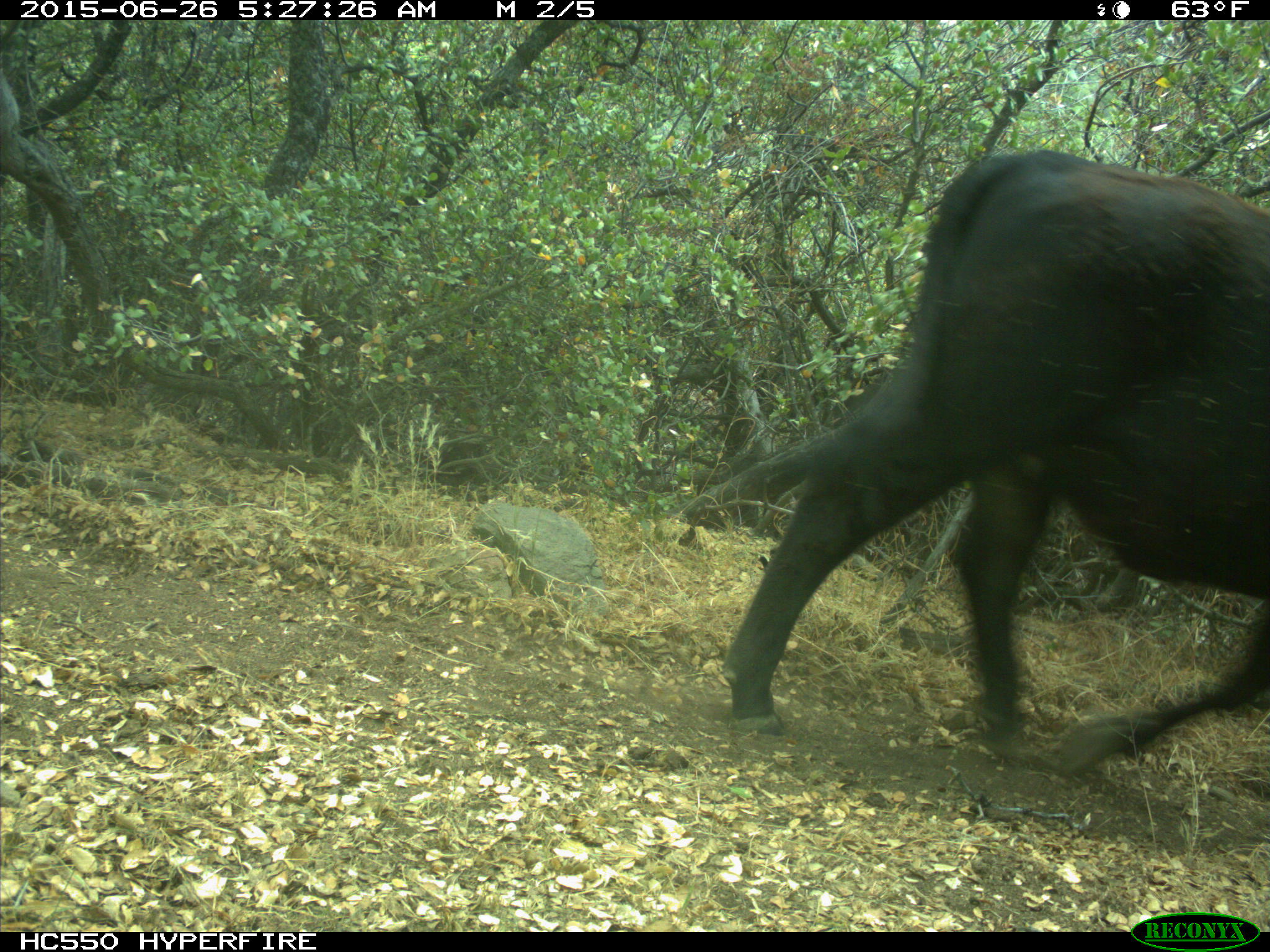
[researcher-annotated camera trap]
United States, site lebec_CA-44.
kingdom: Animalia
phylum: Chordata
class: Mammalia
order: Artiodactyla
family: Bovidae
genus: Bos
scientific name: Bos taurus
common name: domestic cow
Bos taurus (domestic cow).